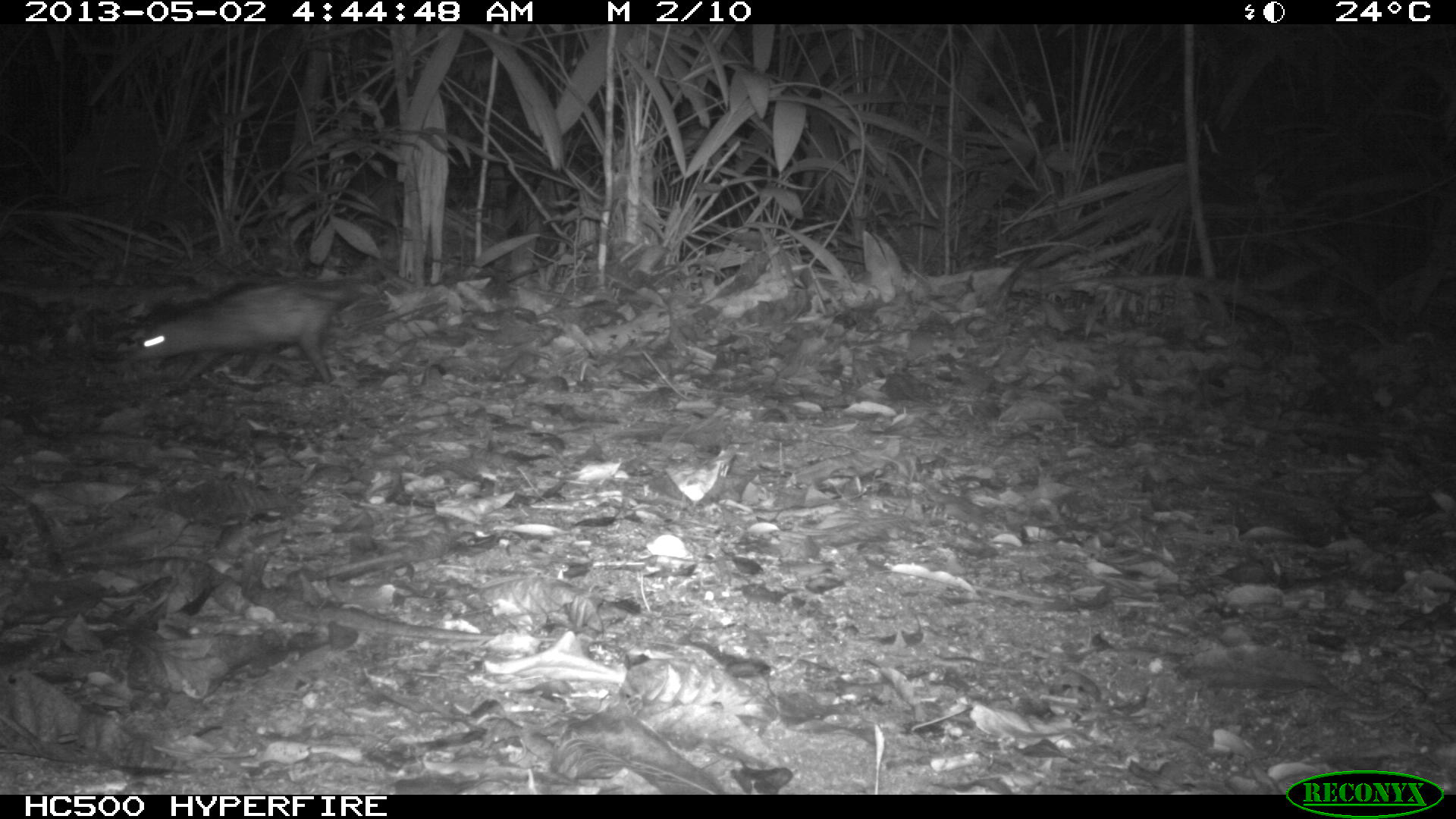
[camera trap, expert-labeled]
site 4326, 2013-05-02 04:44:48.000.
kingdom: Animalia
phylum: Chordata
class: Mammalia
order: Didelphimorphia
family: Didelphidae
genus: Didelphis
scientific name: Didelphis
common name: american opossums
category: didelphis sp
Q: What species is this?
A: Didelphis sp (american opossums) (Didelphis).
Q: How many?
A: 1.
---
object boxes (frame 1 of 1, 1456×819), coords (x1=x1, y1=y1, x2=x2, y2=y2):
didelphis sp: (x1=130, y1=271, x2=374, y2=392)